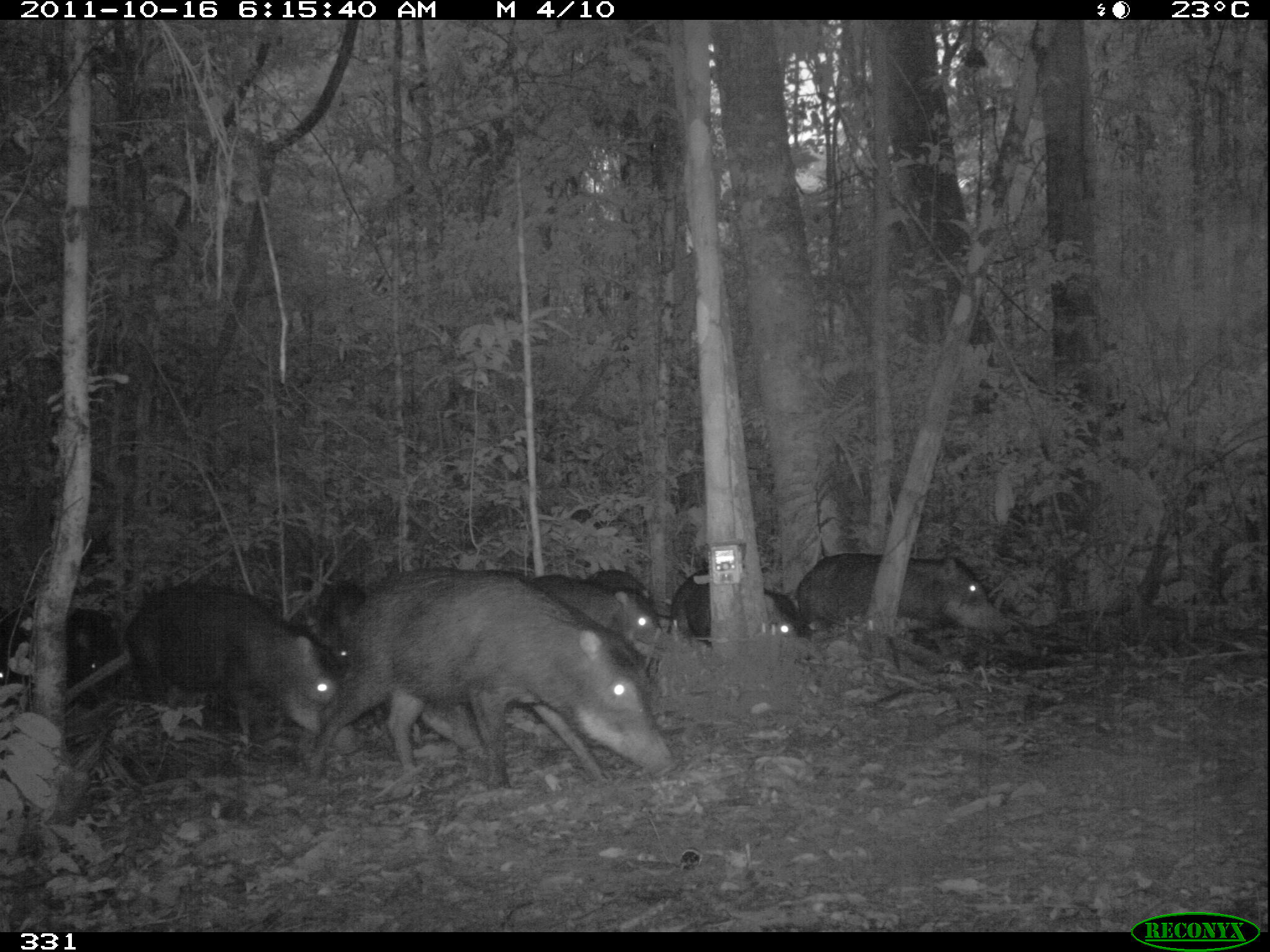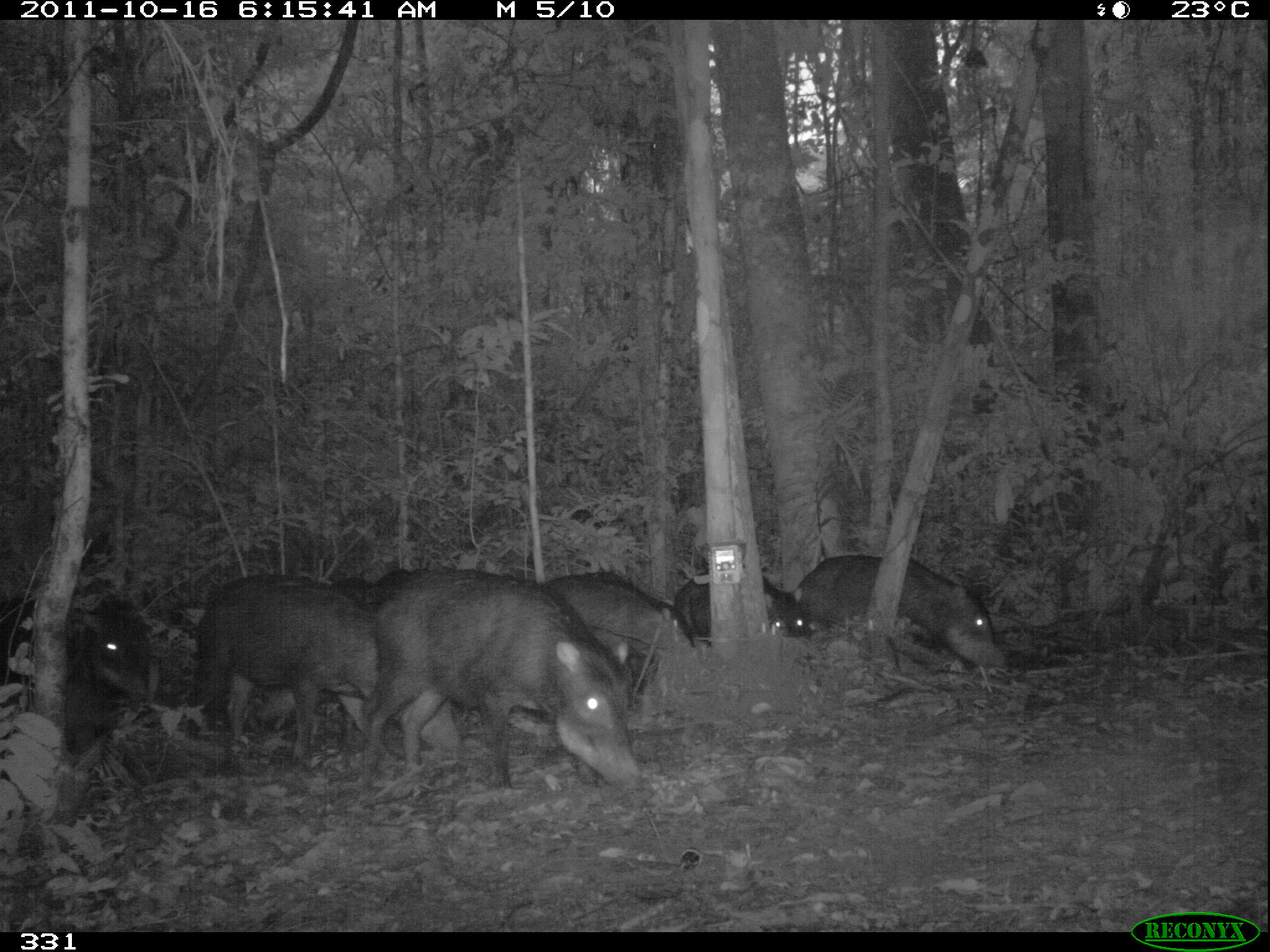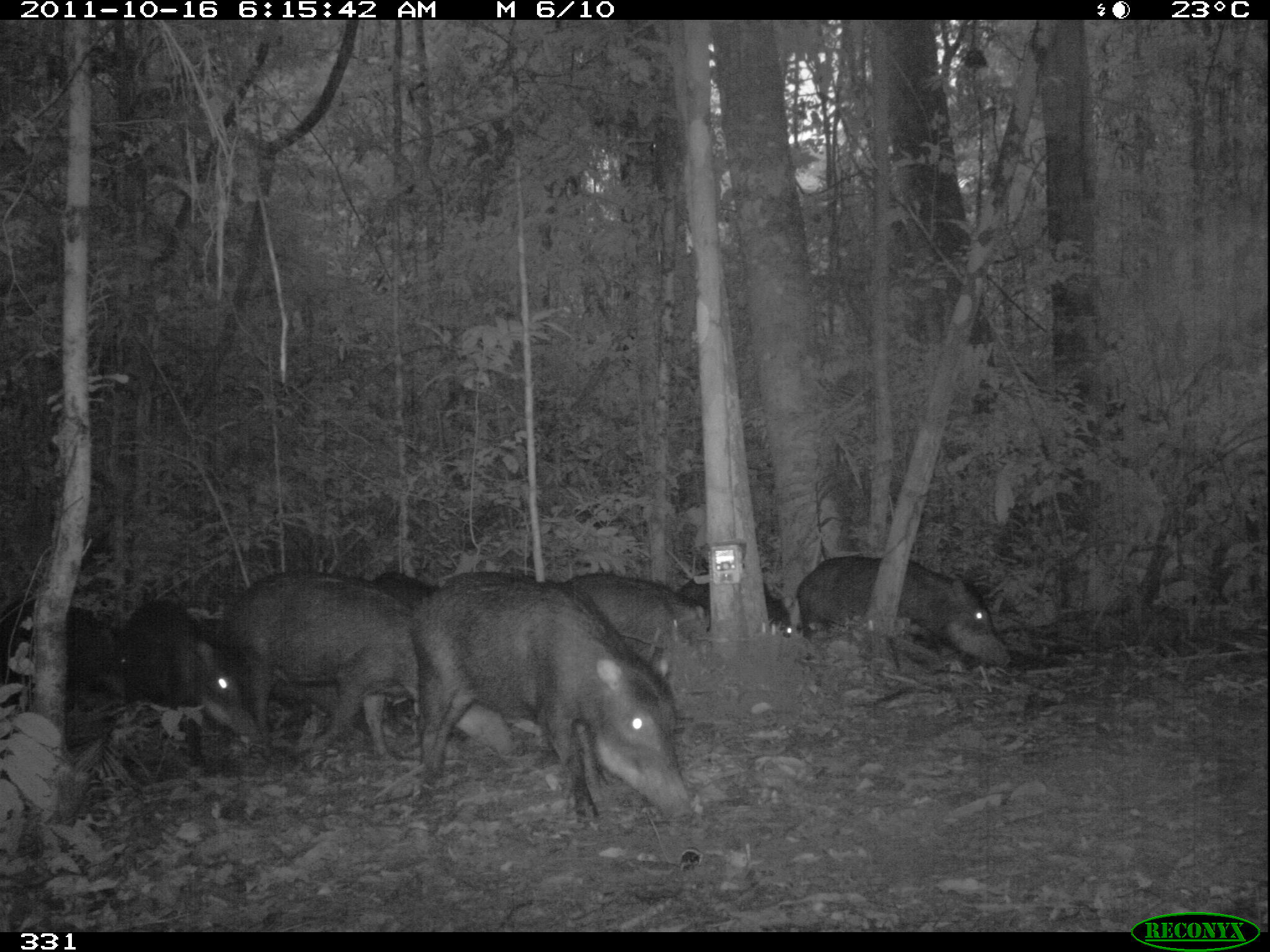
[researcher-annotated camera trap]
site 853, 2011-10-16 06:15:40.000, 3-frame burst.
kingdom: Animalia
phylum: Chordata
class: Mammalia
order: Artiodactyla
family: Tayassuidae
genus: Tayassu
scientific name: Tayassu pecari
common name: white-lipped peccary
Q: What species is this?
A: Tayassu pecari (white-lipped peccary).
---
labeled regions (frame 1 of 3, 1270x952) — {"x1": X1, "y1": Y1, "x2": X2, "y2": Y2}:
tayassu pecari: {"x1": 304, "y1": 565, "x2": 672, "y2": 791}; {"x1": 124, "y1": 580, "x2": 336, "y2": 739}; {"x1": 795, "y1": 552, "x2": 991, "y2": 631}; {"x1": 0, "y1": 603, "x2": 126, "y2": 709}; {"x1": 670, "y1": 570, "x2": 797, "y2": 645}; {"x1": 531, "y1": 573, "x2": 657, "y2": 643}; {"x1": 313, "y1": 582, "x2": 367, "y2": 661}; {"x1": 589, "y1": 569, "x2": 647, "y2": 596}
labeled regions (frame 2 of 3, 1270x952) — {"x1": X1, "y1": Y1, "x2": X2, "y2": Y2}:
tayassu pecari: {"x1": 358, "y1": 568, "x2": 643, "y2": 797}; {"x1": 188, "y1": 565, "x2": 463, "y2": 764}; {"x1": 0, "y1": 593, "x2": 156, "y2": 757}; {"x1": 793, "y1": 553, "x2": 1008, "y2": 670}; {"x1": 542, "y1": 568, "x2": 698, "y2": 663}; {"x1": 672, "y1": 563, "x2": 811, "y2": 643}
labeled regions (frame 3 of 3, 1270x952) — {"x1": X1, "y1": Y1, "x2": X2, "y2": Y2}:
tayassu pecari: {"x1": 407, "y1": 569, "x2": 696, "y2": 830}; {"x1": 221, "y1": 565, "x2": 511, "y2": 763}; {"x1": 794, "y1": 553, "x2": 1012, "y2": 670}; {"x1": 120, "y1": 594, "x2": 263, "y2": 767}; {"x1": 560, "y1": 572, "x2": 712, "y2": 679}; {"x1": 0, "y1": 593, "x2": 121, "y2": 710}; {"x1": 675, "y1": 565, "x2": 795, "y2": 638}; {"x1": 371, "y1": 566, "x2": 442, "y2": 607}